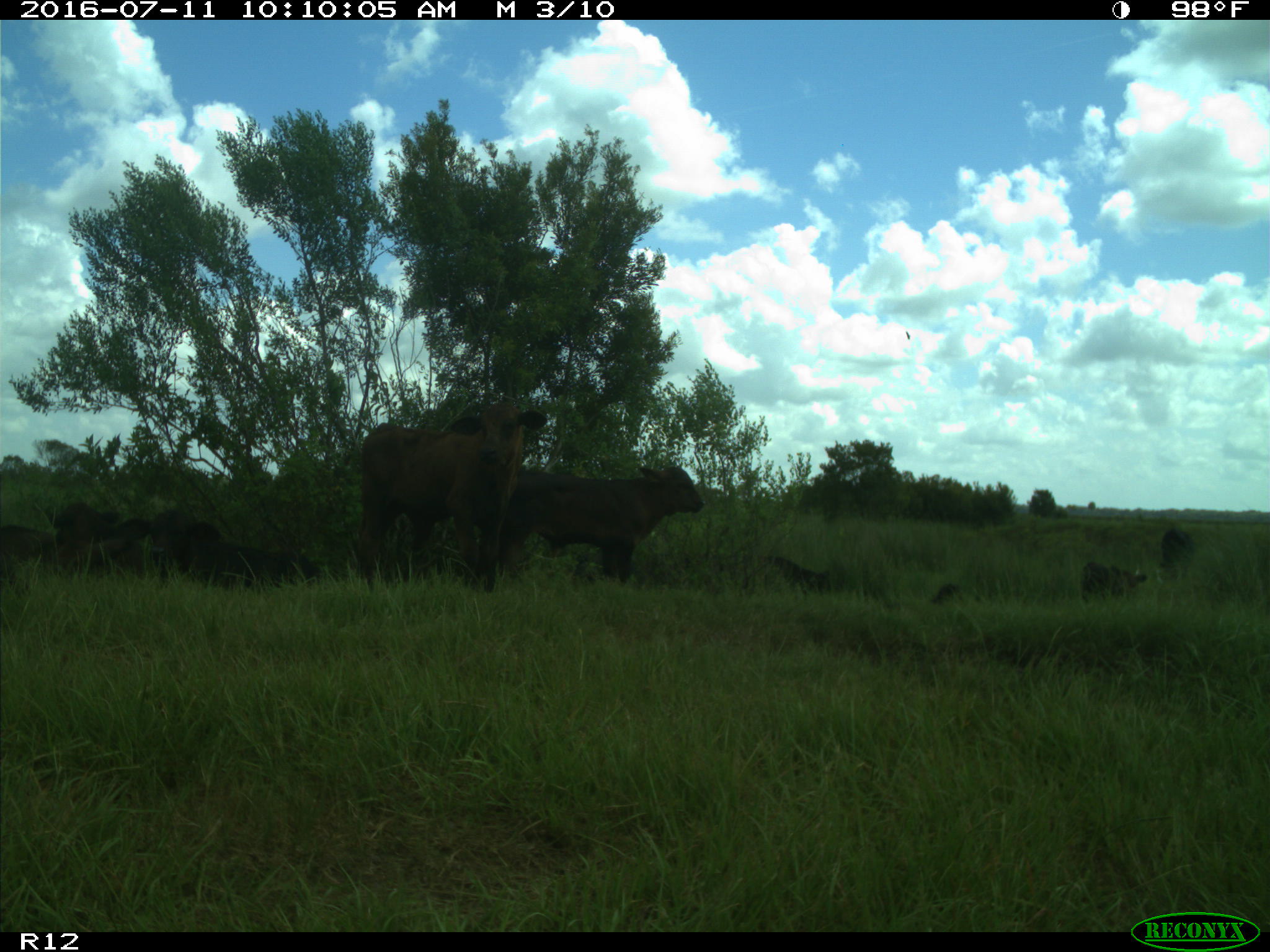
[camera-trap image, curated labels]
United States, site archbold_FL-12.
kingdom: Animalia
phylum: Chordata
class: Mammalia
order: Artiodactyla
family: Bovidae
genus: Bos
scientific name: Bos taurus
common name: domestic cow